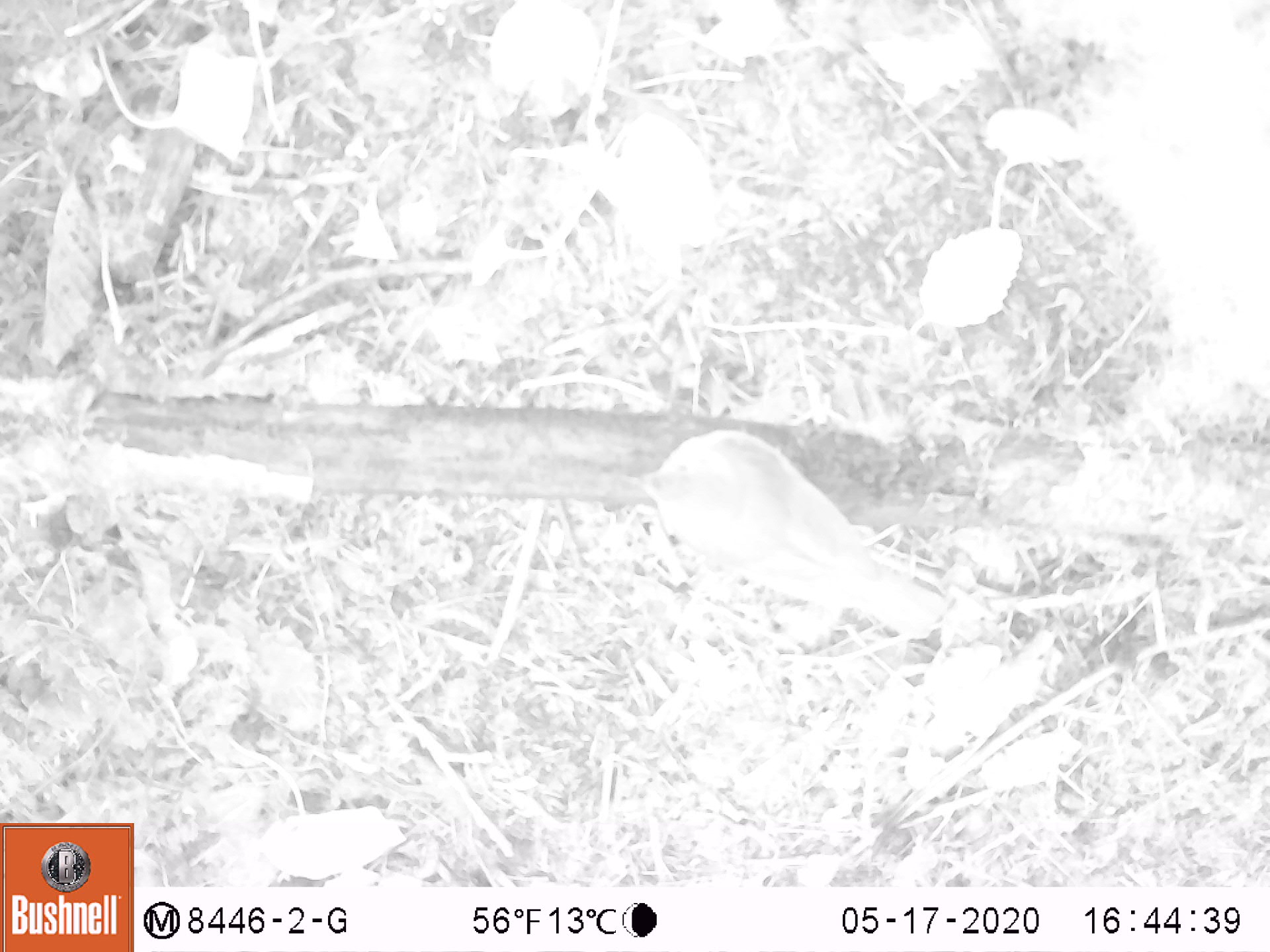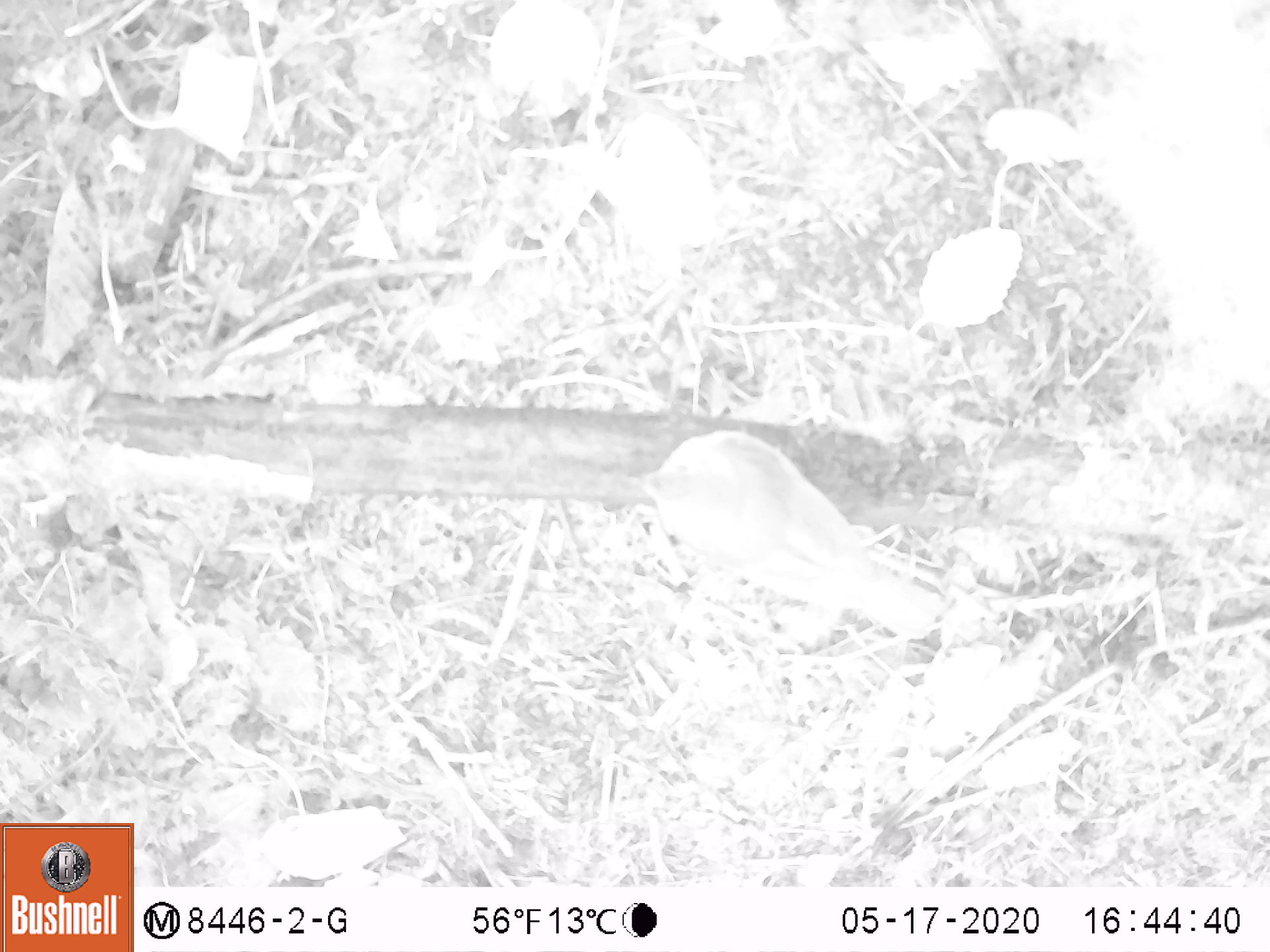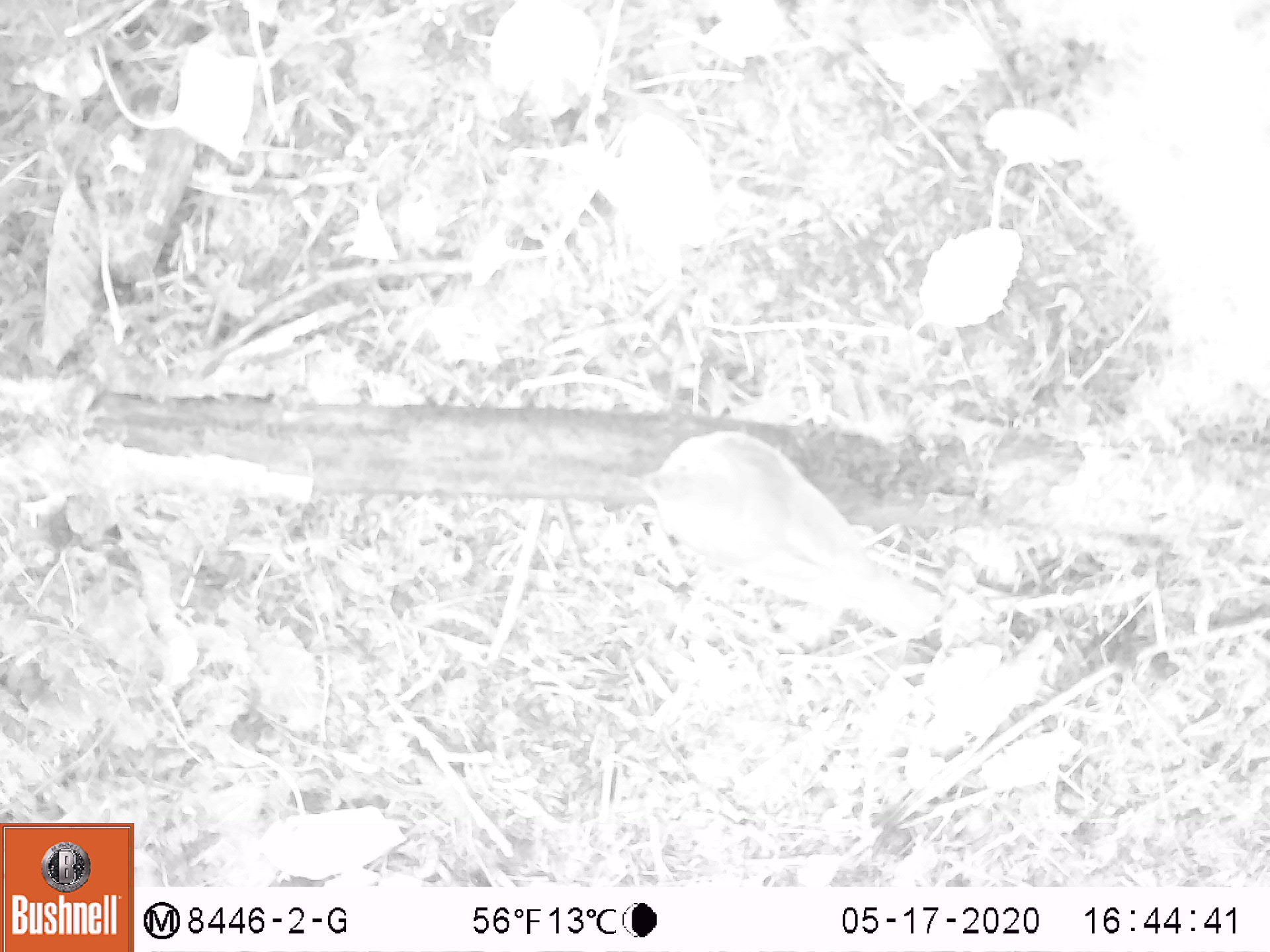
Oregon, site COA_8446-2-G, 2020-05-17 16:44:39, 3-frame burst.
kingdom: Animalia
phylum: Chordata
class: Aves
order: Passeriformes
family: Turdidae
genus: Catharus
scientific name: Catharus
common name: brown thrushes and nightingale-thrushes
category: catharus species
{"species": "catharus species (brown thrushes and nightingale-thrushes) (Catharus)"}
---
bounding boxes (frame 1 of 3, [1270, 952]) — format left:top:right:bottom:
catharus species: 611:419:968:648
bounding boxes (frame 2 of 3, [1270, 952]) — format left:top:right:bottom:
catharus species: 600:417:964:644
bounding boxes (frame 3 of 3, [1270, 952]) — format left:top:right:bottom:
catharus species: 614:420:965:654